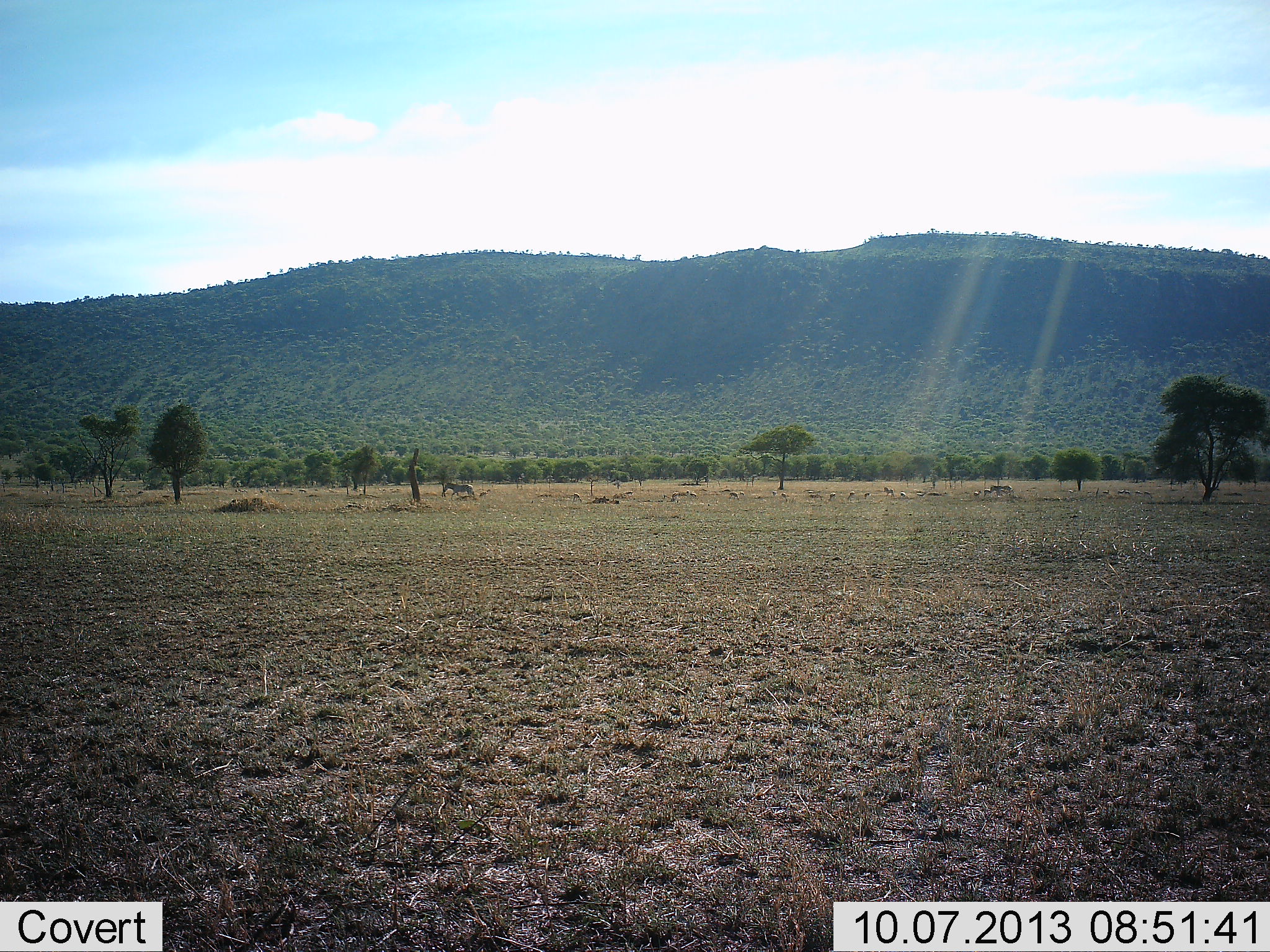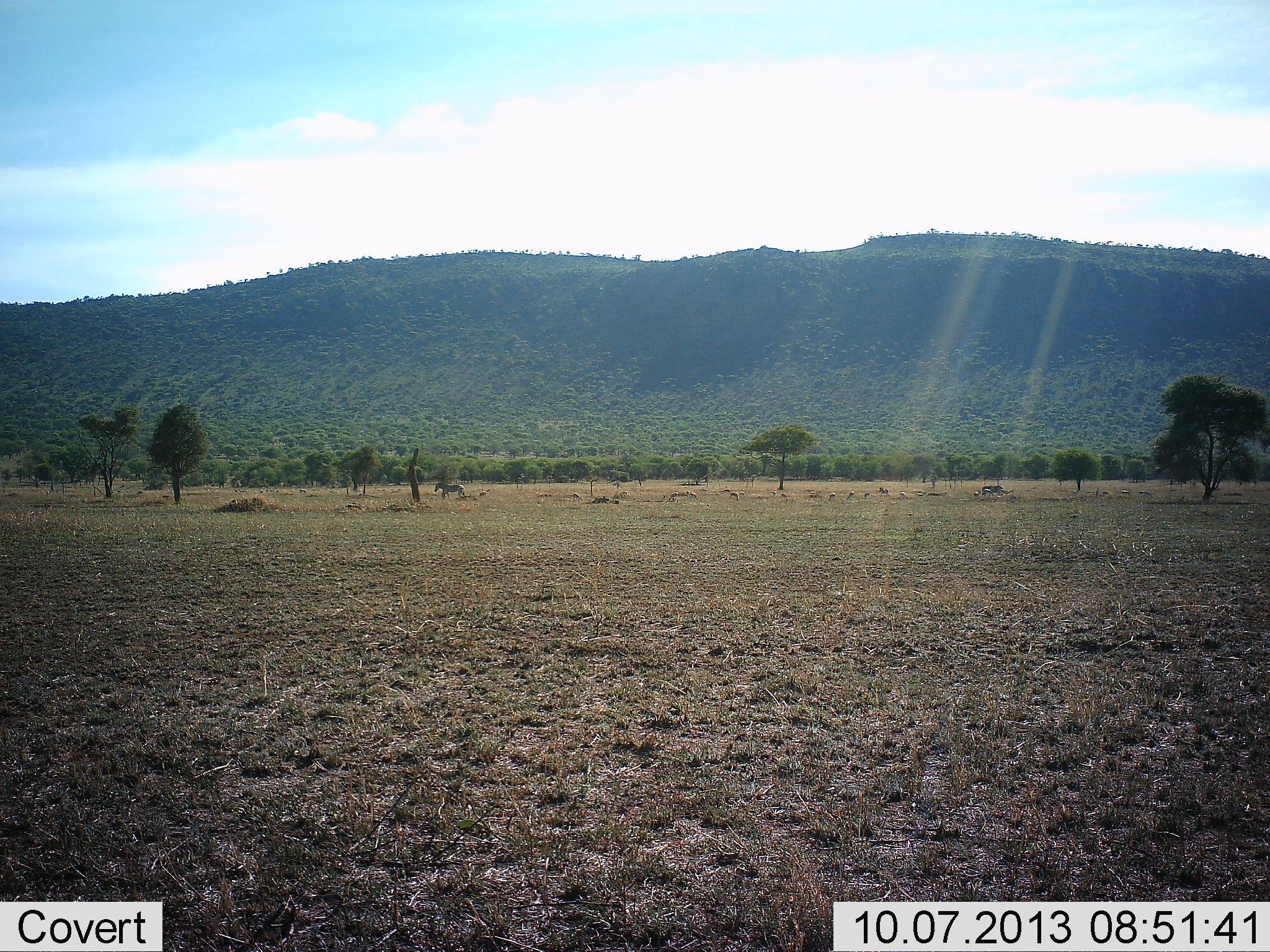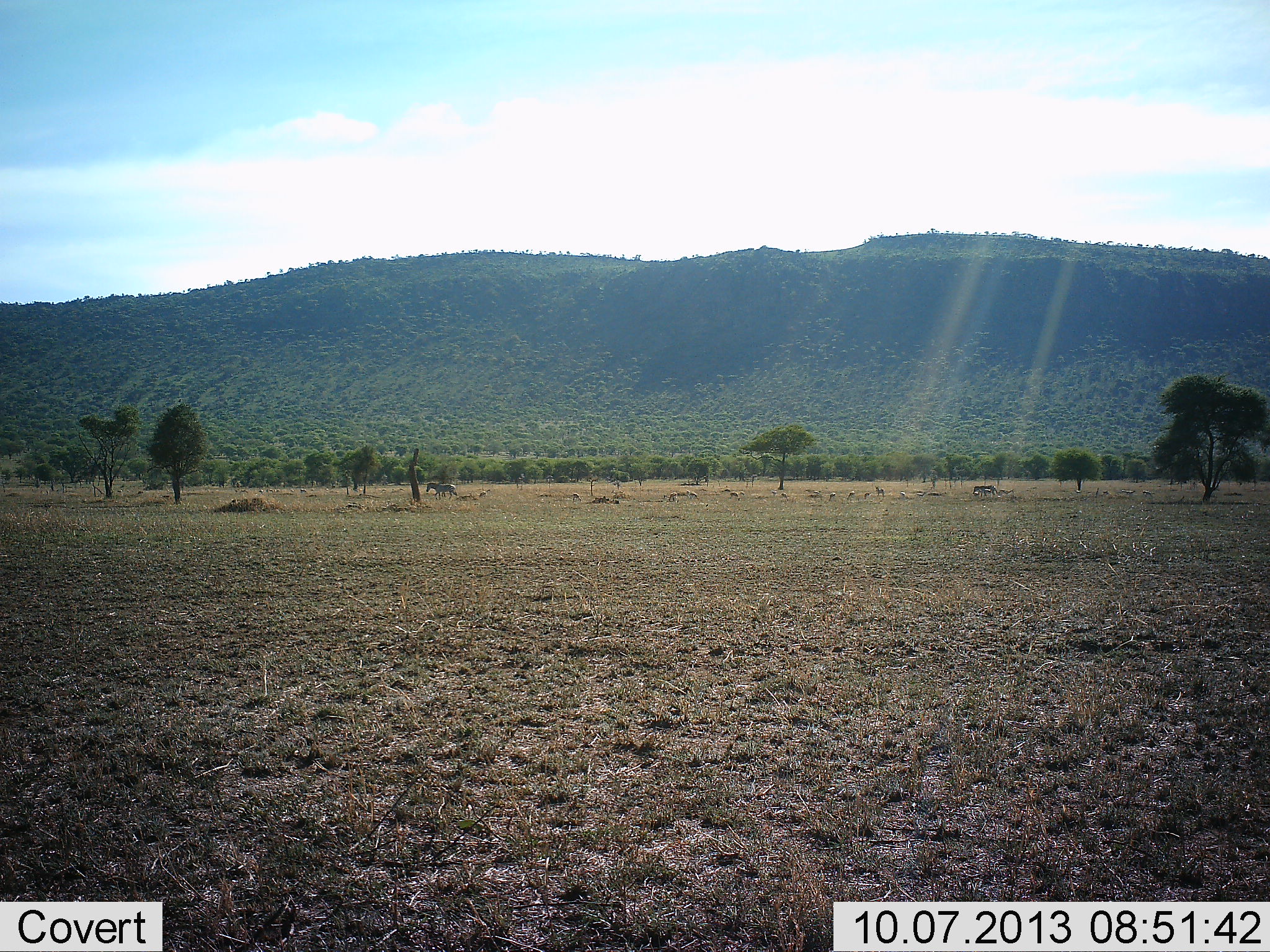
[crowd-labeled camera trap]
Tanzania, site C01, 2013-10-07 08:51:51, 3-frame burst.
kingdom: Animalia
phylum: Chordata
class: Mammalia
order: Perissodactyla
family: Equidae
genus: Equus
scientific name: Equus quagga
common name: plains zebra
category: zebra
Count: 2.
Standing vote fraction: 0%.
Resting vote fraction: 0%.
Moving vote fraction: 100%.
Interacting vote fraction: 0%.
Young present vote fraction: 8%.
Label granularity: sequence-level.